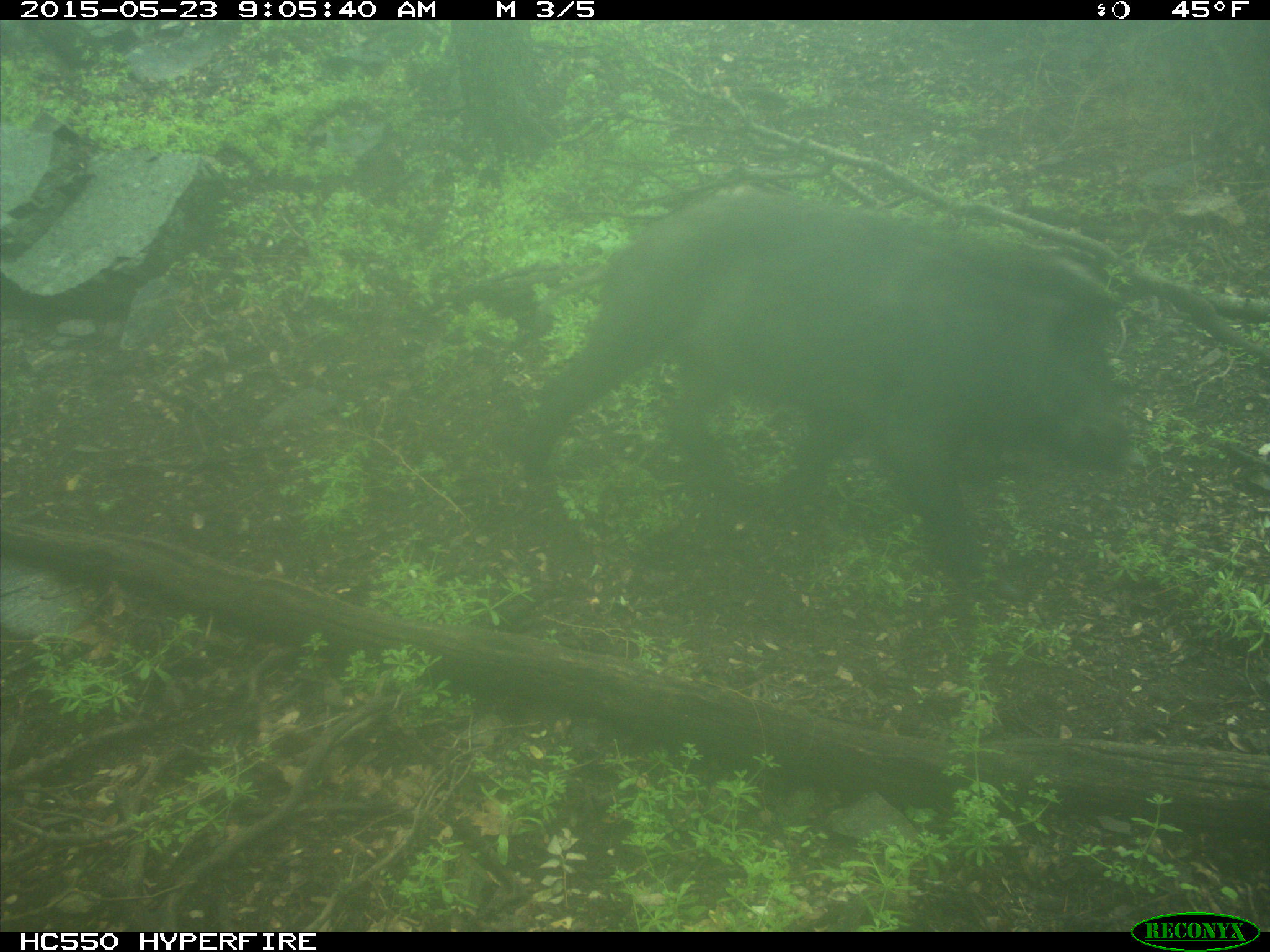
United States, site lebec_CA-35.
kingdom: Animalia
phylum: Chordata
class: Mammalia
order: Artiodactyla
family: Suidae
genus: Sus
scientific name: Sus scrofa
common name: wild boar